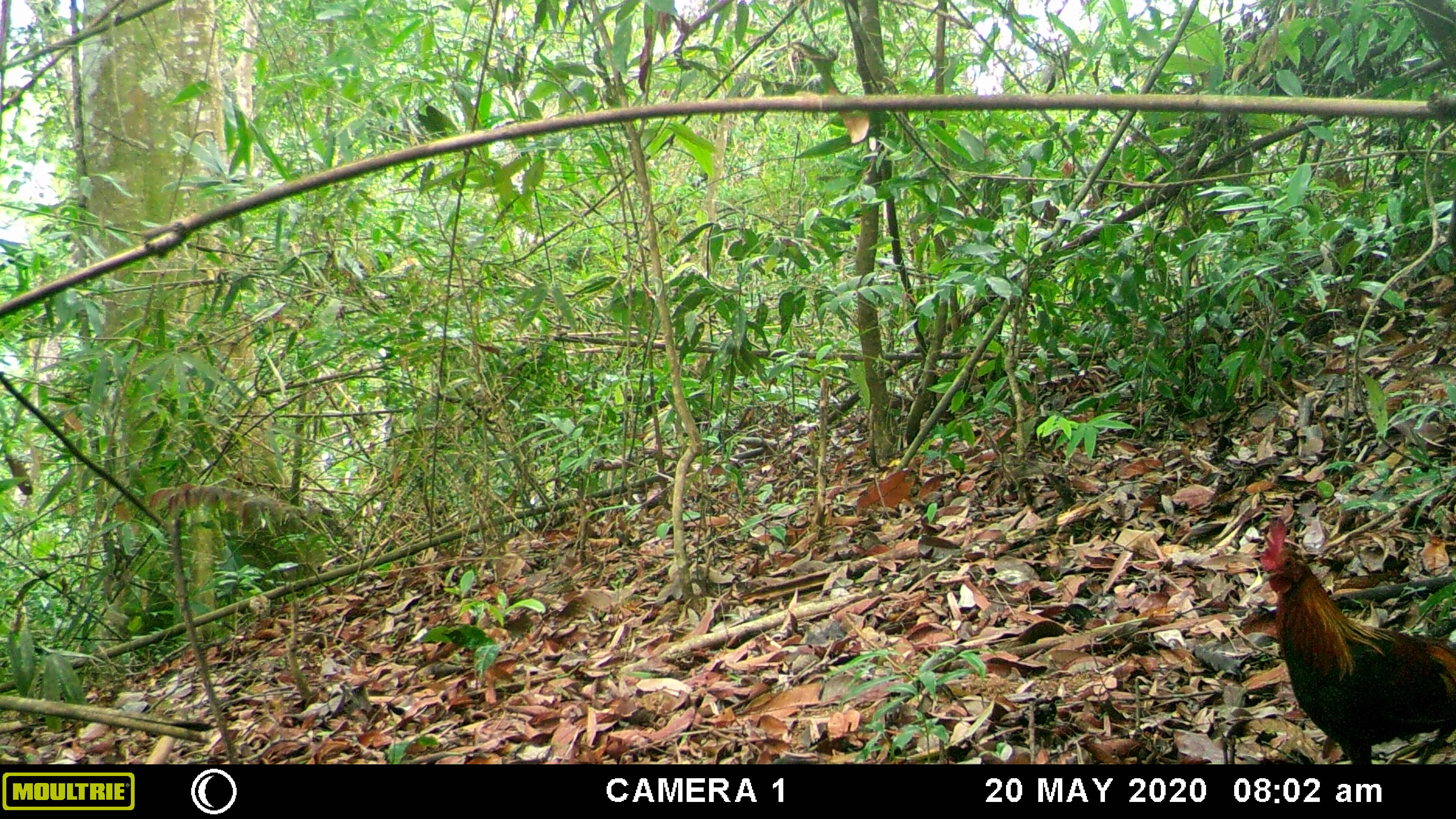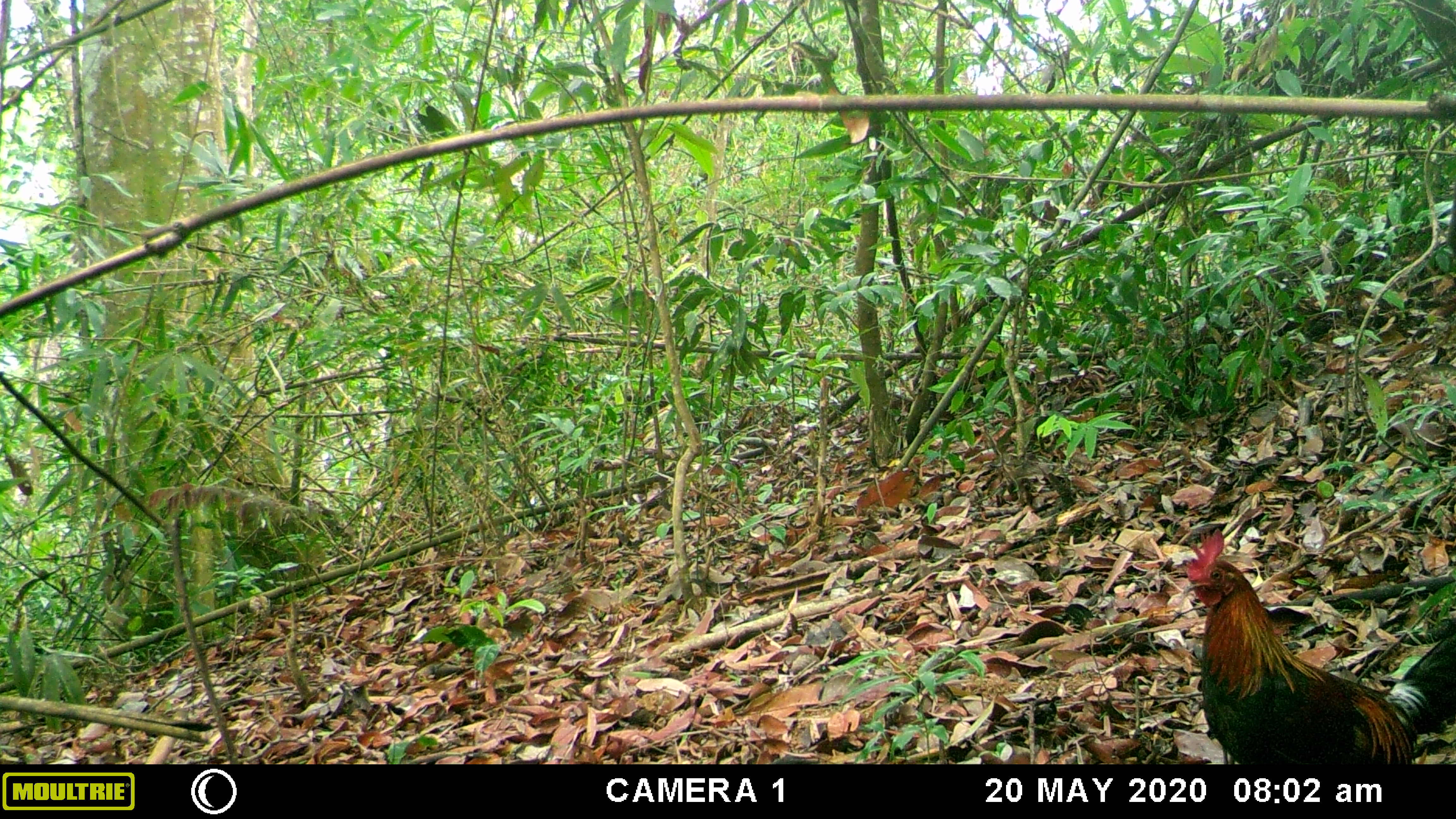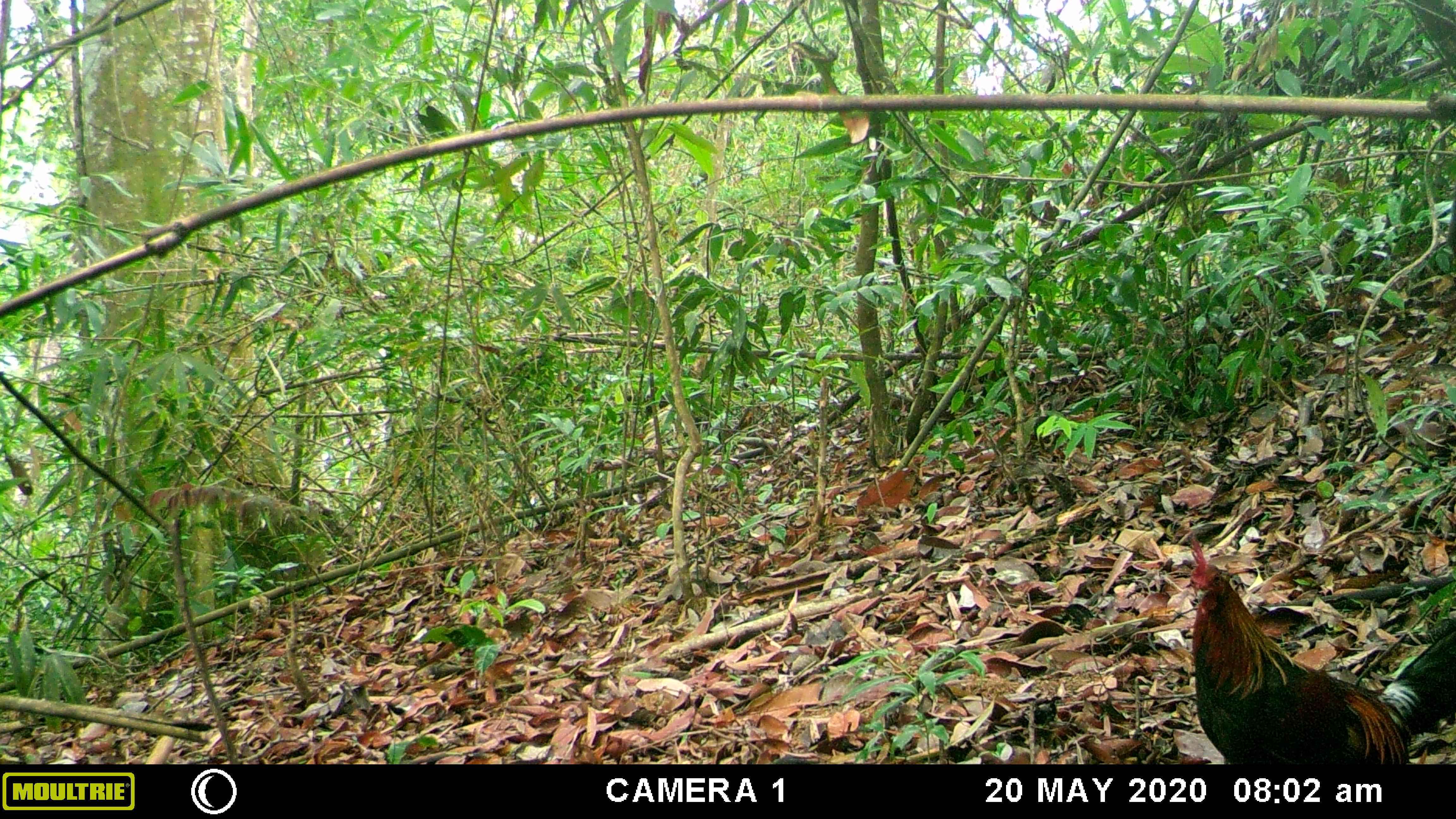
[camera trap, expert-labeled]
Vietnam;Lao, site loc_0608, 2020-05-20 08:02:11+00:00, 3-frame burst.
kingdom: Animalia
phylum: Chordata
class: Aves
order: Galliformes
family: Phasianidae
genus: Gallus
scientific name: Gallus gallus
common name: red junglefowl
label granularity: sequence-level